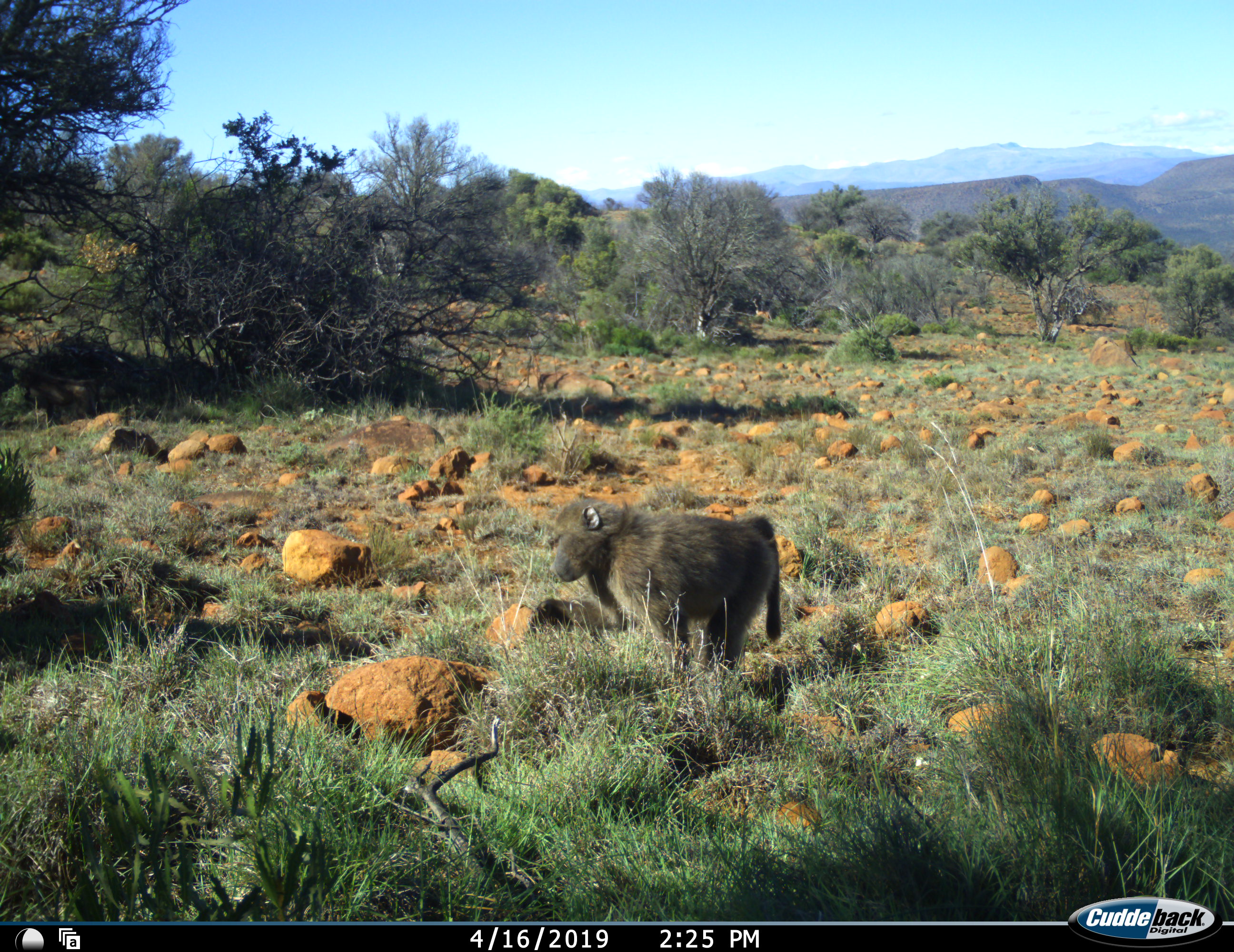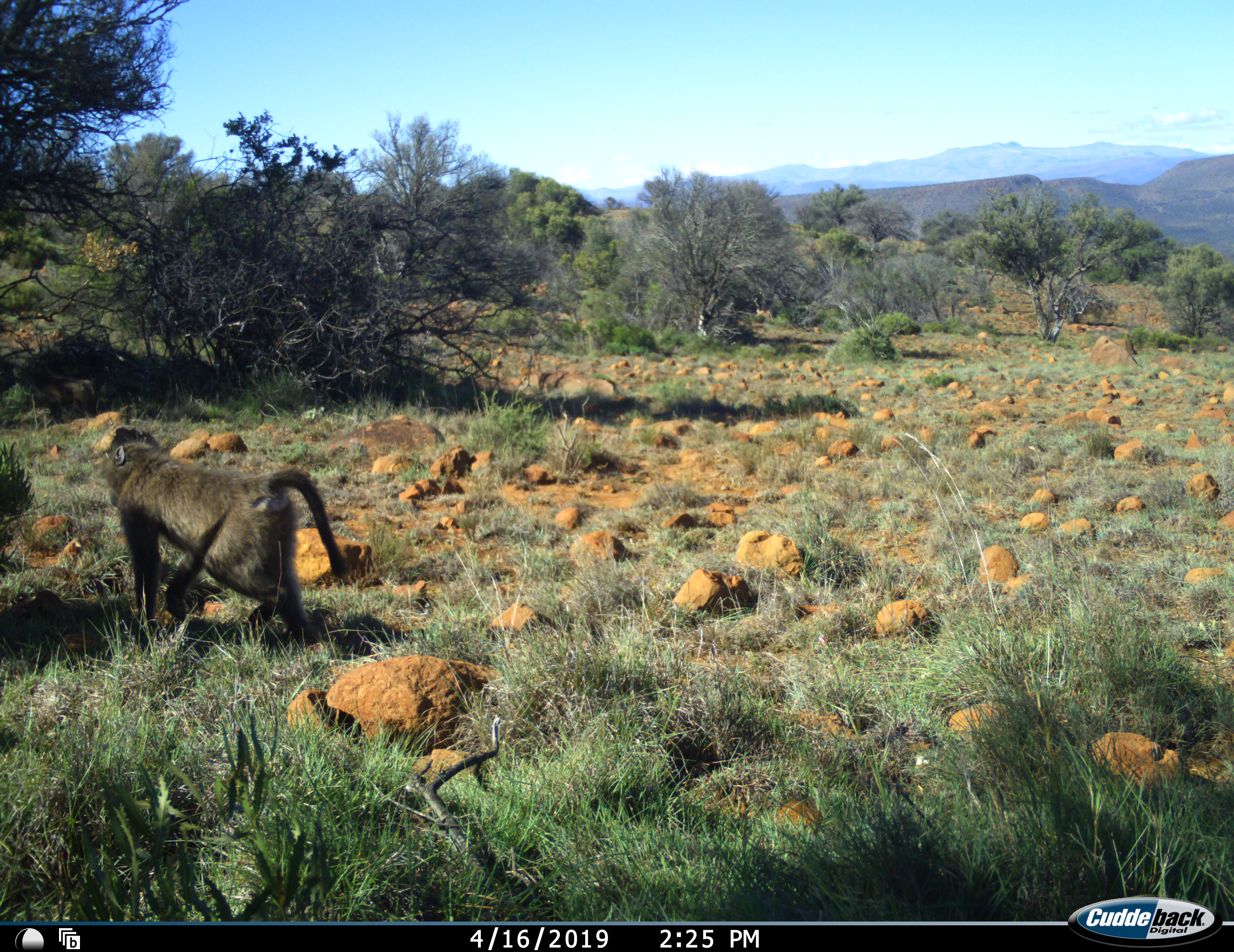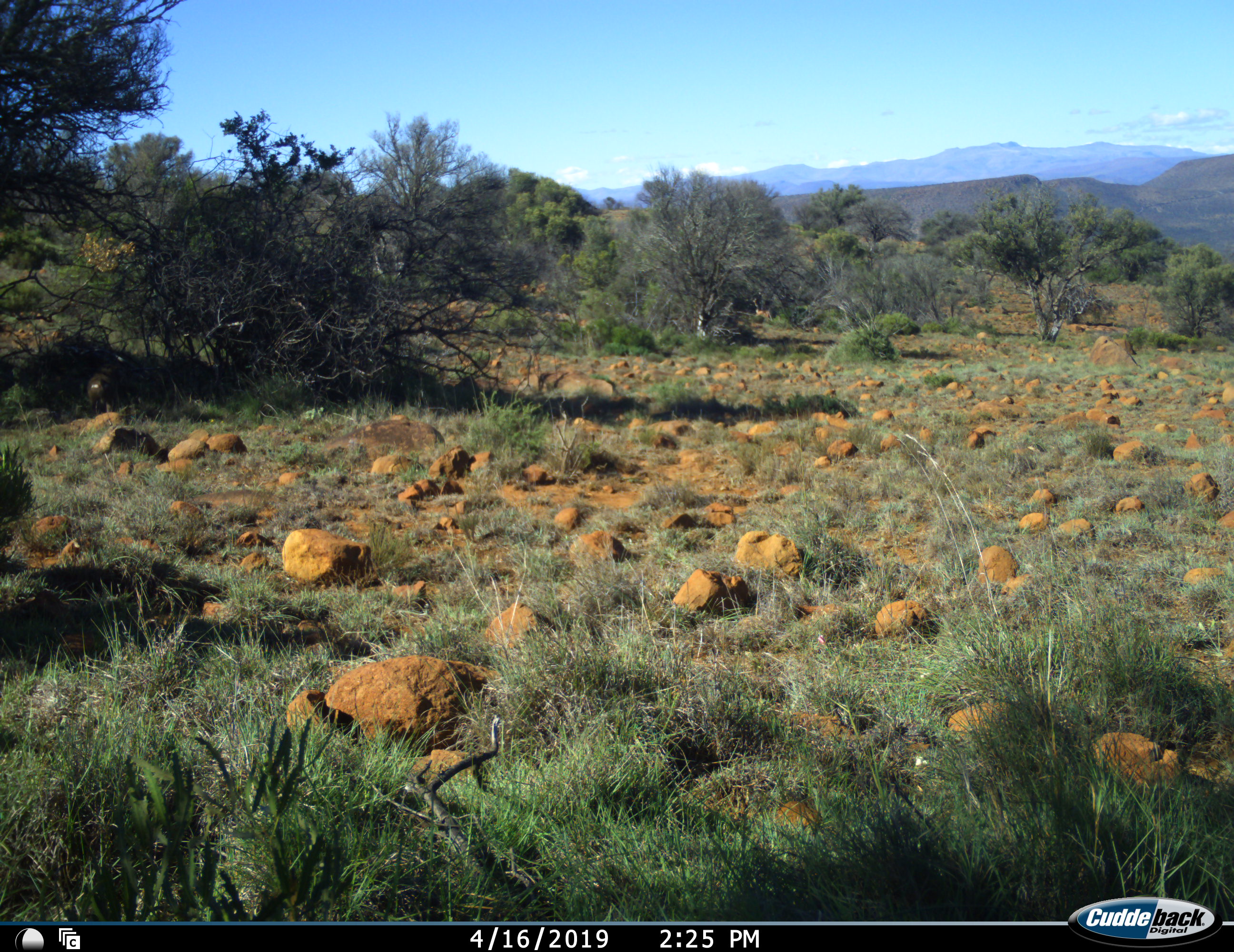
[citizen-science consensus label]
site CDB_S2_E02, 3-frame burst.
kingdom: Animalia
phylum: Chordata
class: Mammalia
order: Primates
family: Cercopithecidae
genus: Papio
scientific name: Papio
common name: baboon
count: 2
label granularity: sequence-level